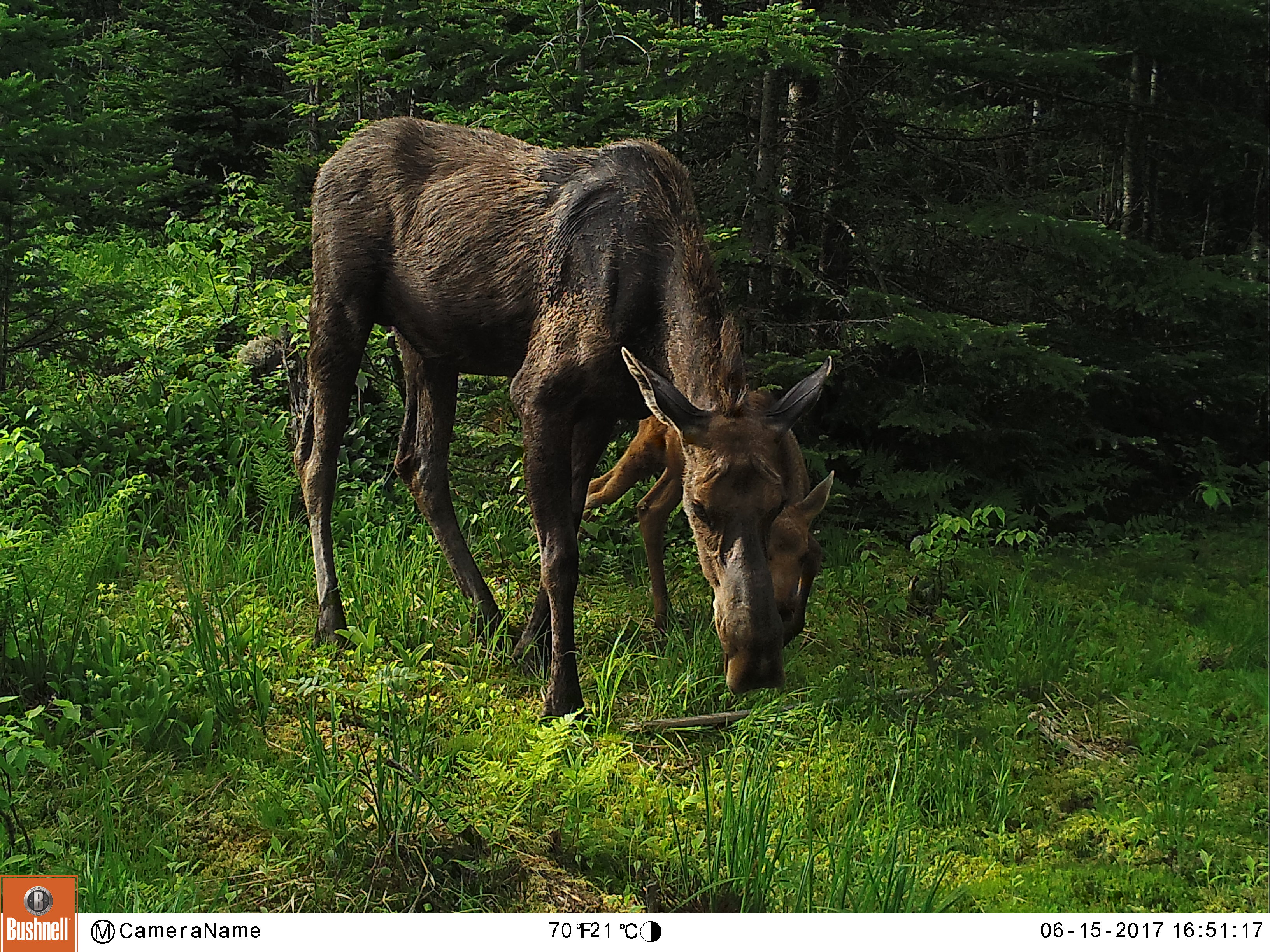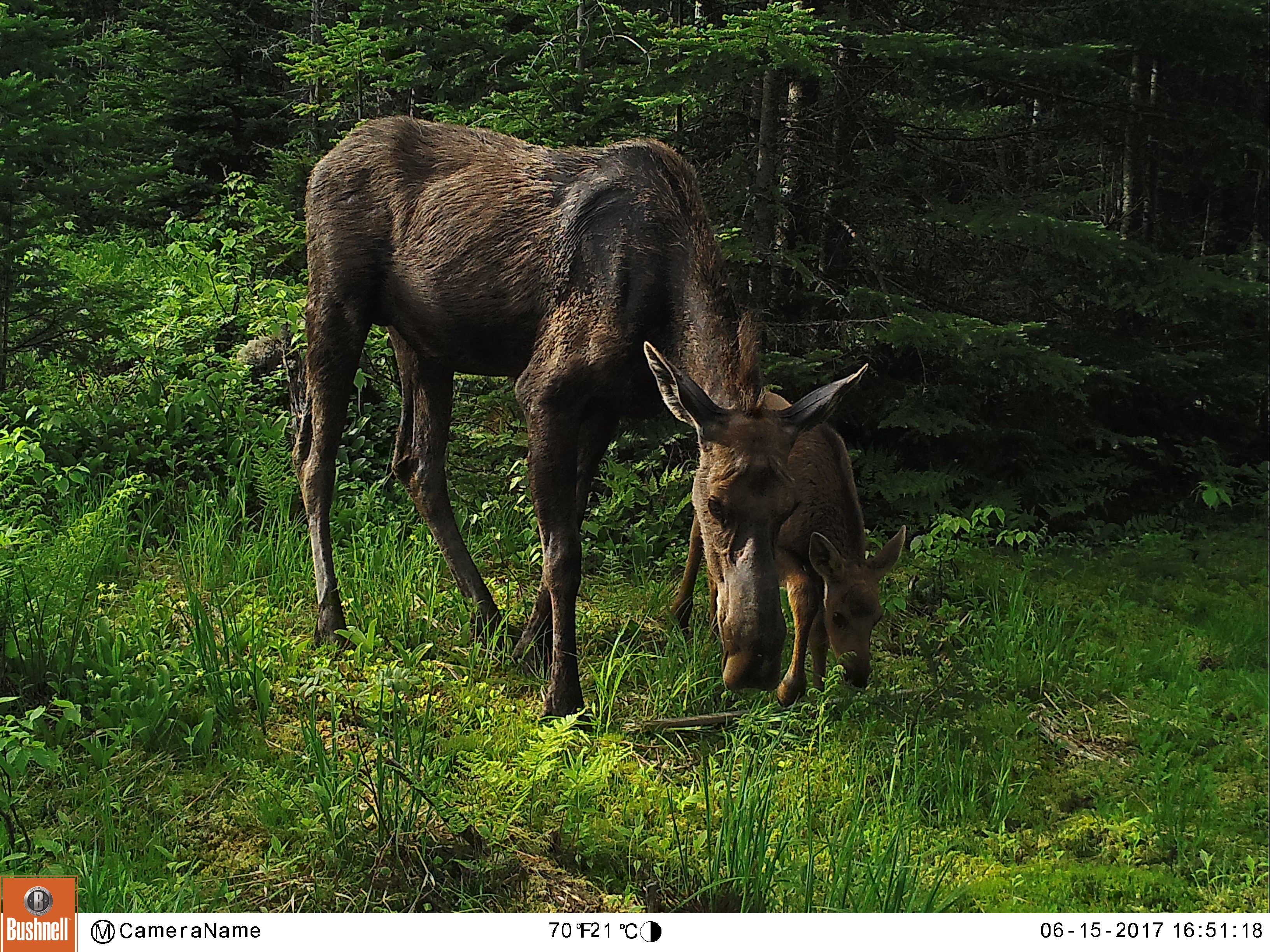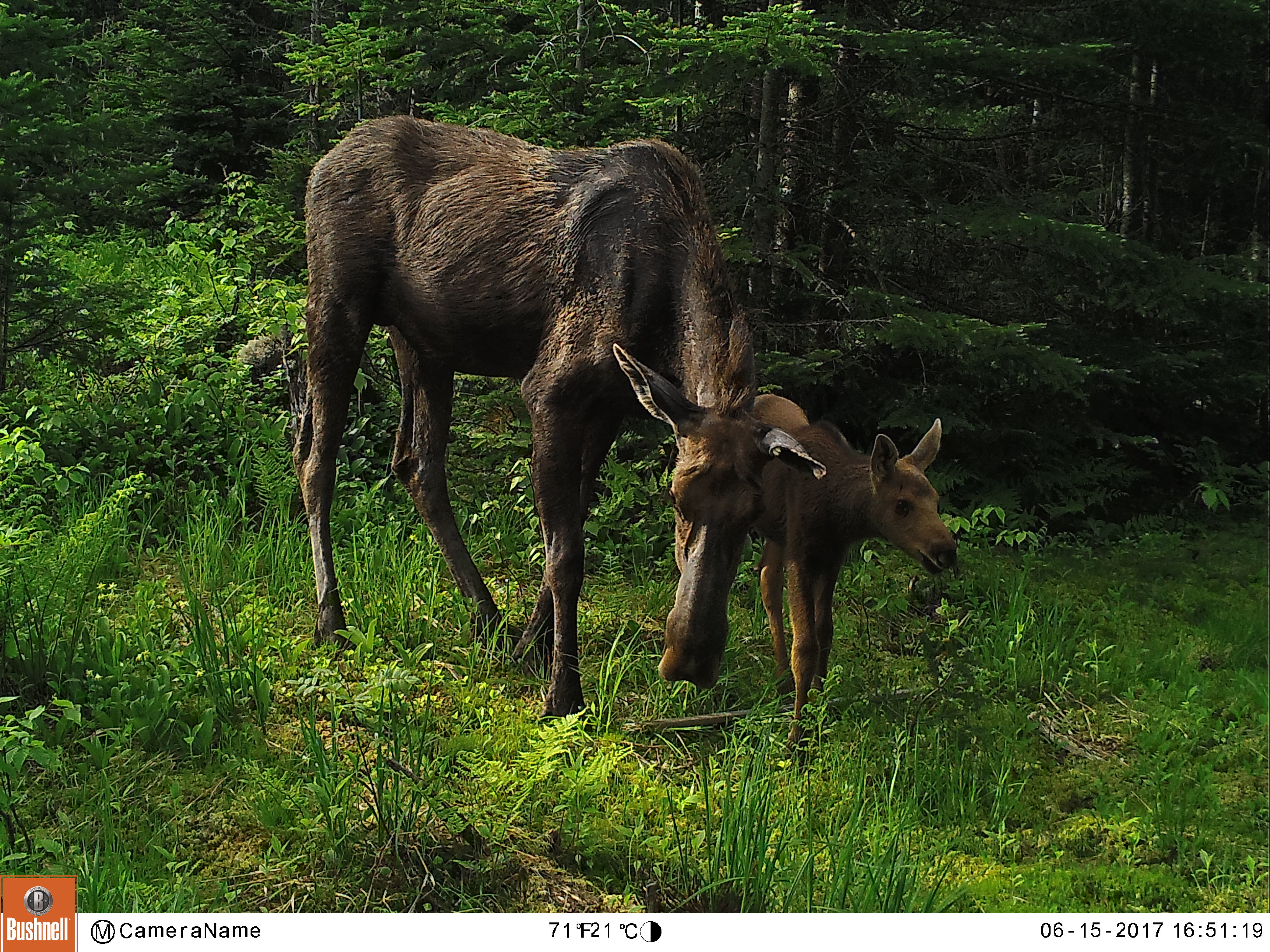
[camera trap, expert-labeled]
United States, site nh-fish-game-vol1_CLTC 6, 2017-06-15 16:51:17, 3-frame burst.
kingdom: Animalia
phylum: Chordata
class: Mammalia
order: Artiodactyla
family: Cervidae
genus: Alces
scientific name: Alces alces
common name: moose